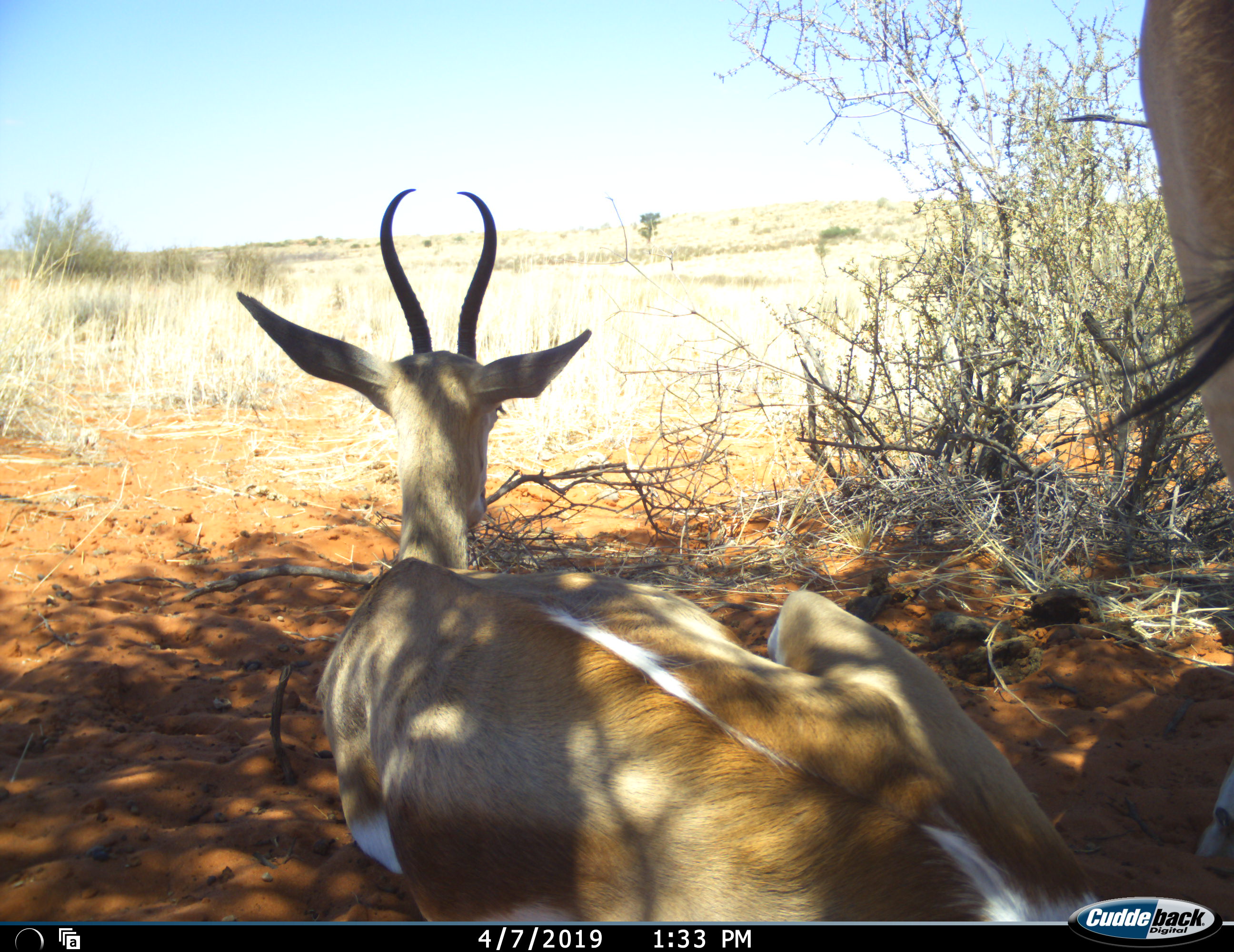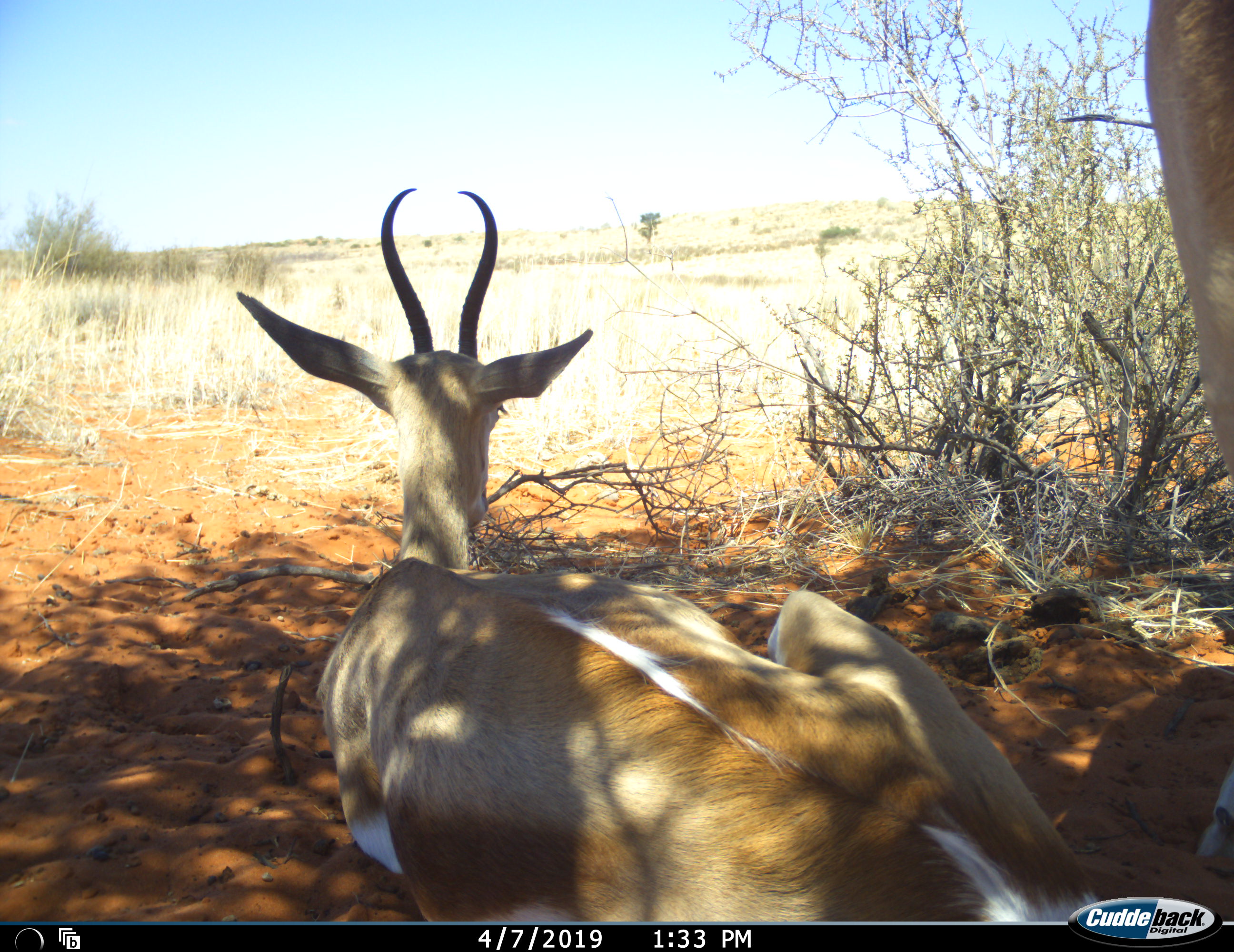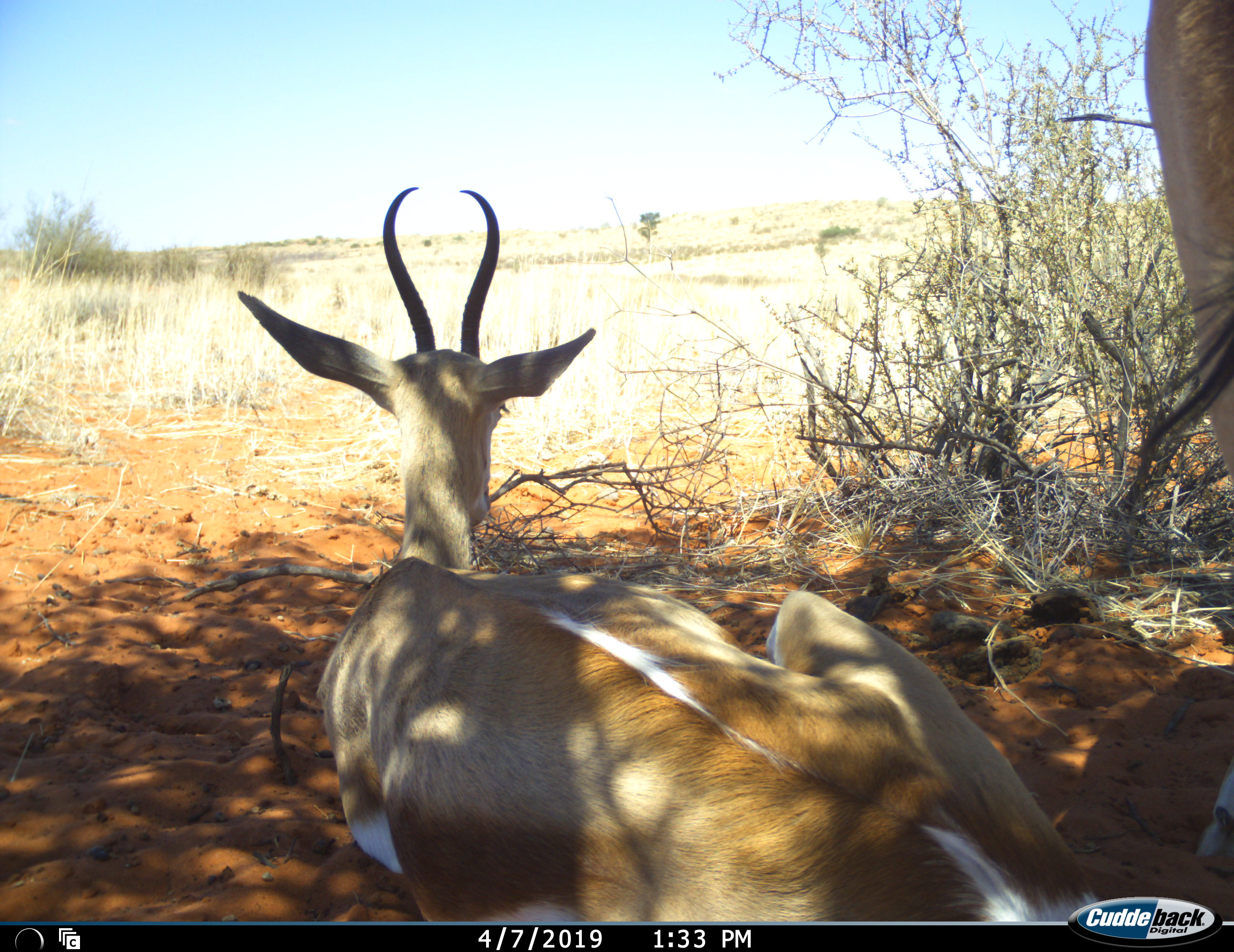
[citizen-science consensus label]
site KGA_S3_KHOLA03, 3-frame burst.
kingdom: Animalia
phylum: Chordata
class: Mammalia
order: Artiodactyla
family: Bovidae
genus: Antidorcas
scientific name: Antidorcas marsupialis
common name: springbok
Springbok (Antidorcas marsupialis), count 2. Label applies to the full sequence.